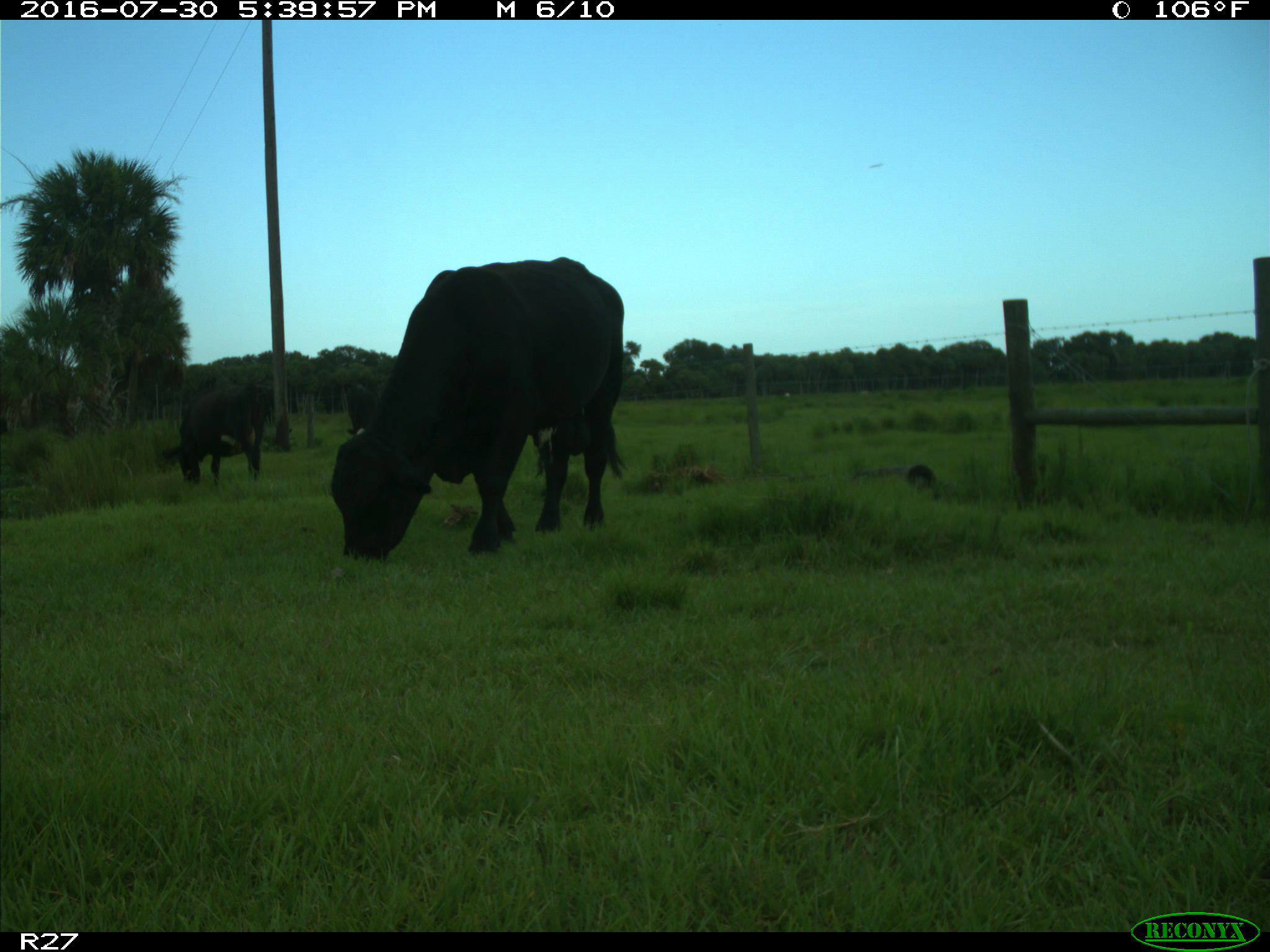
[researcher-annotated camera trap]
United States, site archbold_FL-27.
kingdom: Animalia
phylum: Chordata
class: Mammalia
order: Artiodactyla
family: Bovidae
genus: Bos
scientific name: Bos taurus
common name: domestic cow